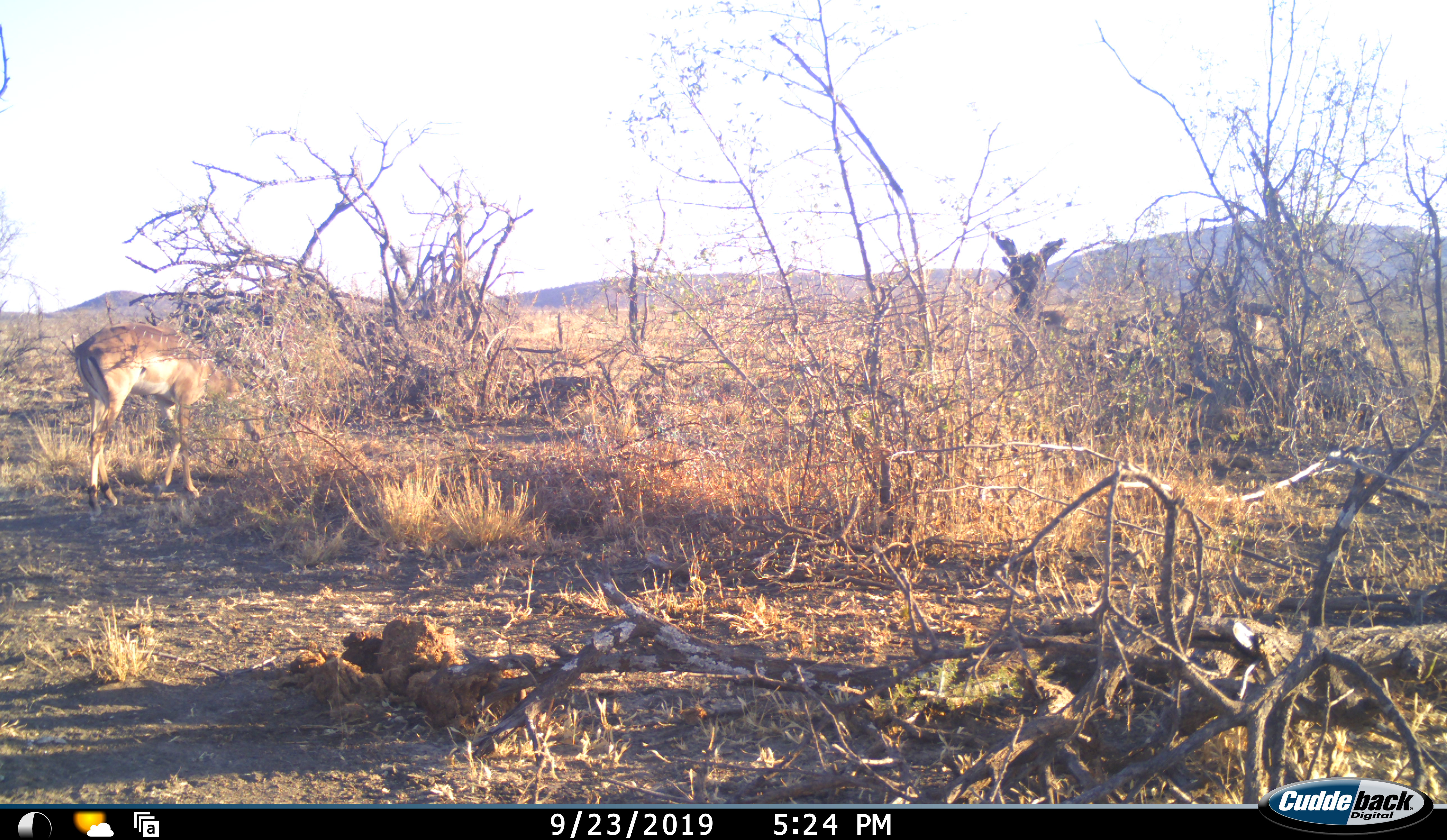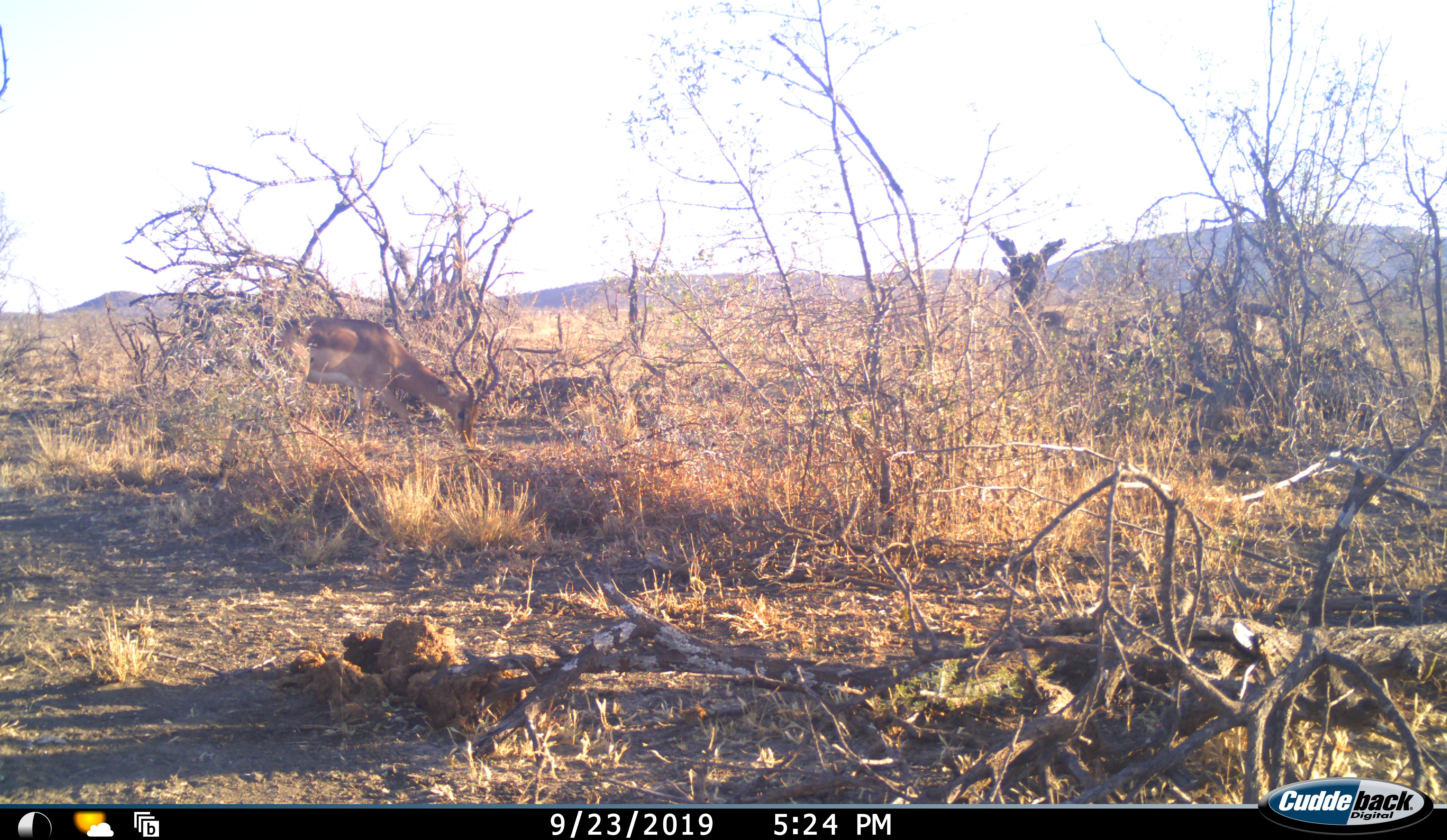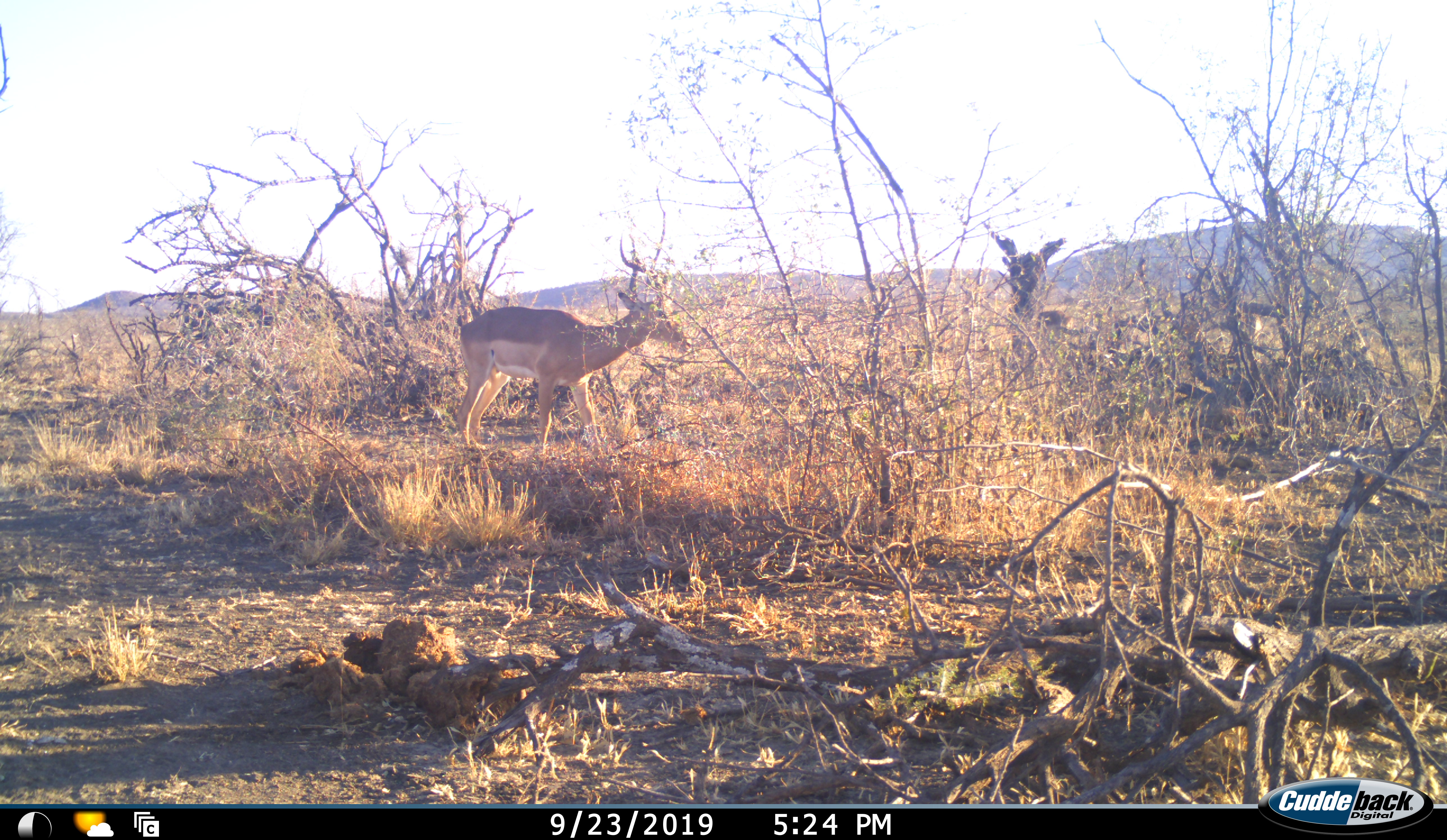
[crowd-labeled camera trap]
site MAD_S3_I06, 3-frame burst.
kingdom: Animalia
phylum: Chordata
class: Mammalia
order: Artiodactyla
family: Bovidae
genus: Aepyceros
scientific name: Aepyceros melampus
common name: impala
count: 1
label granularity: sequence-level